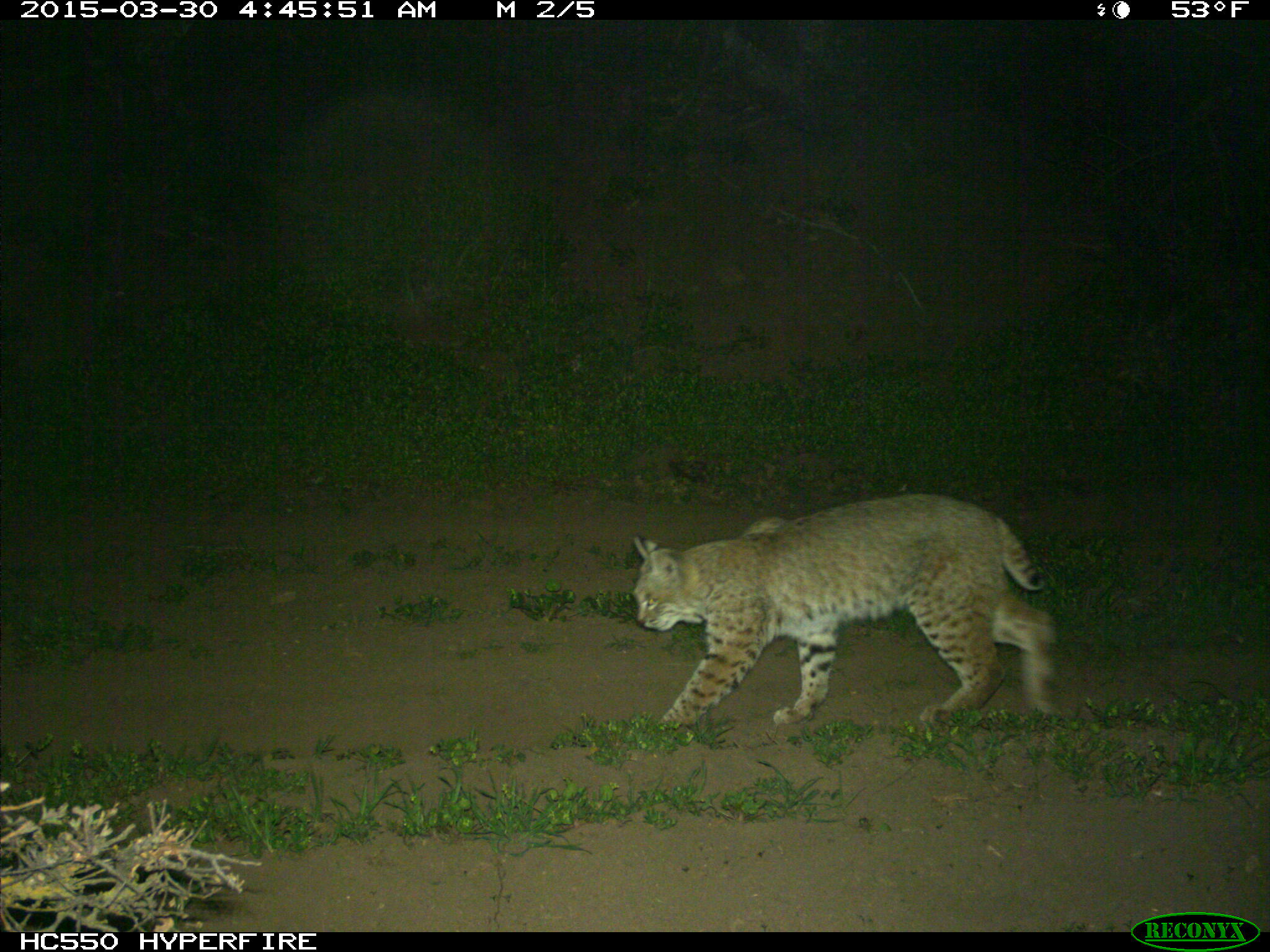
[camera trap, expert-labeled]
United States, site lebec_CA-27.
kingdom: Animalia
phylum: Chordata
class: Mammalia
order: Carnivora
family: Felidae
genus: Lynx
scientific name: Lynx rufus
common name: bobcat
Lynx rufus (bobcat).